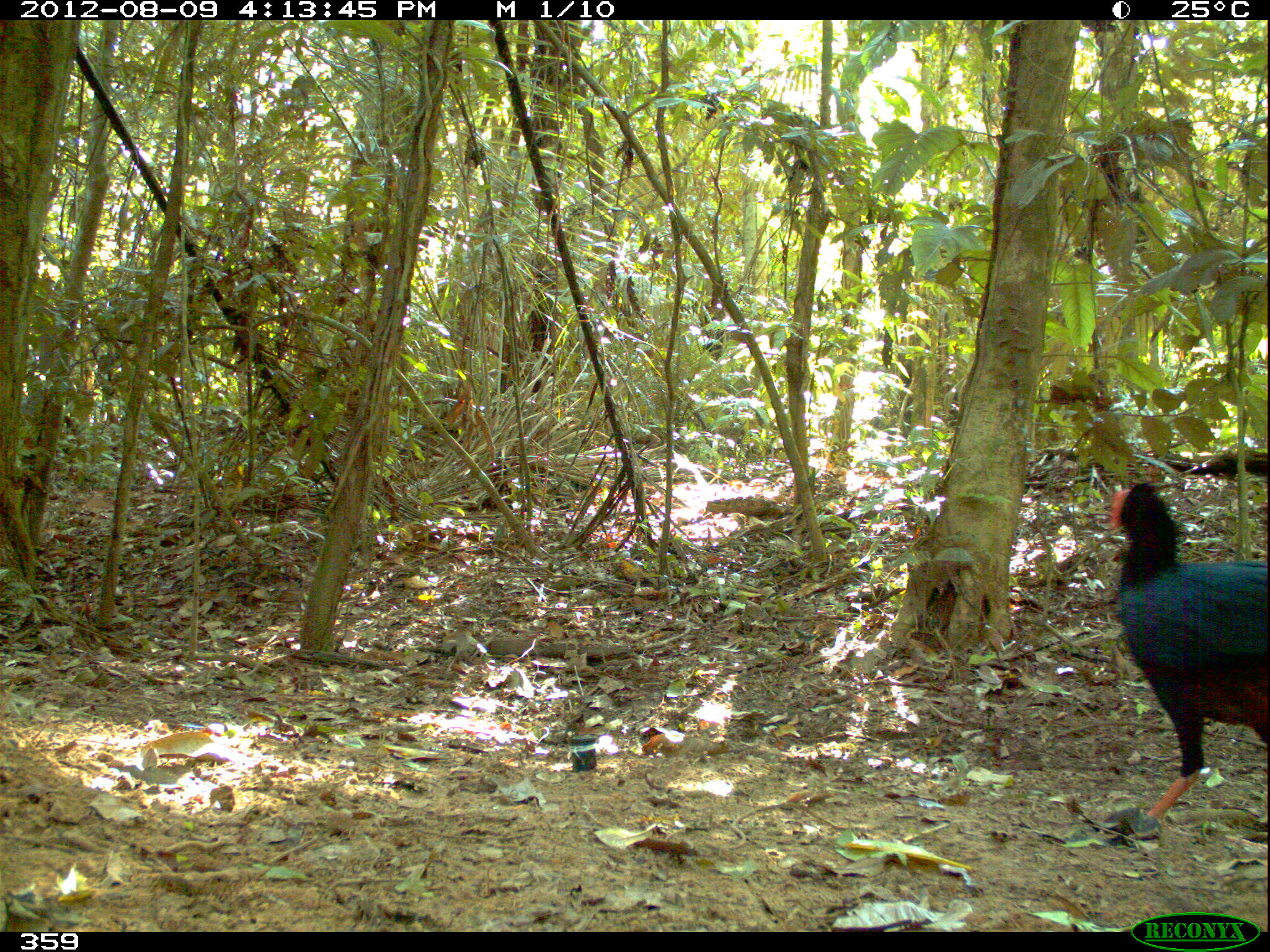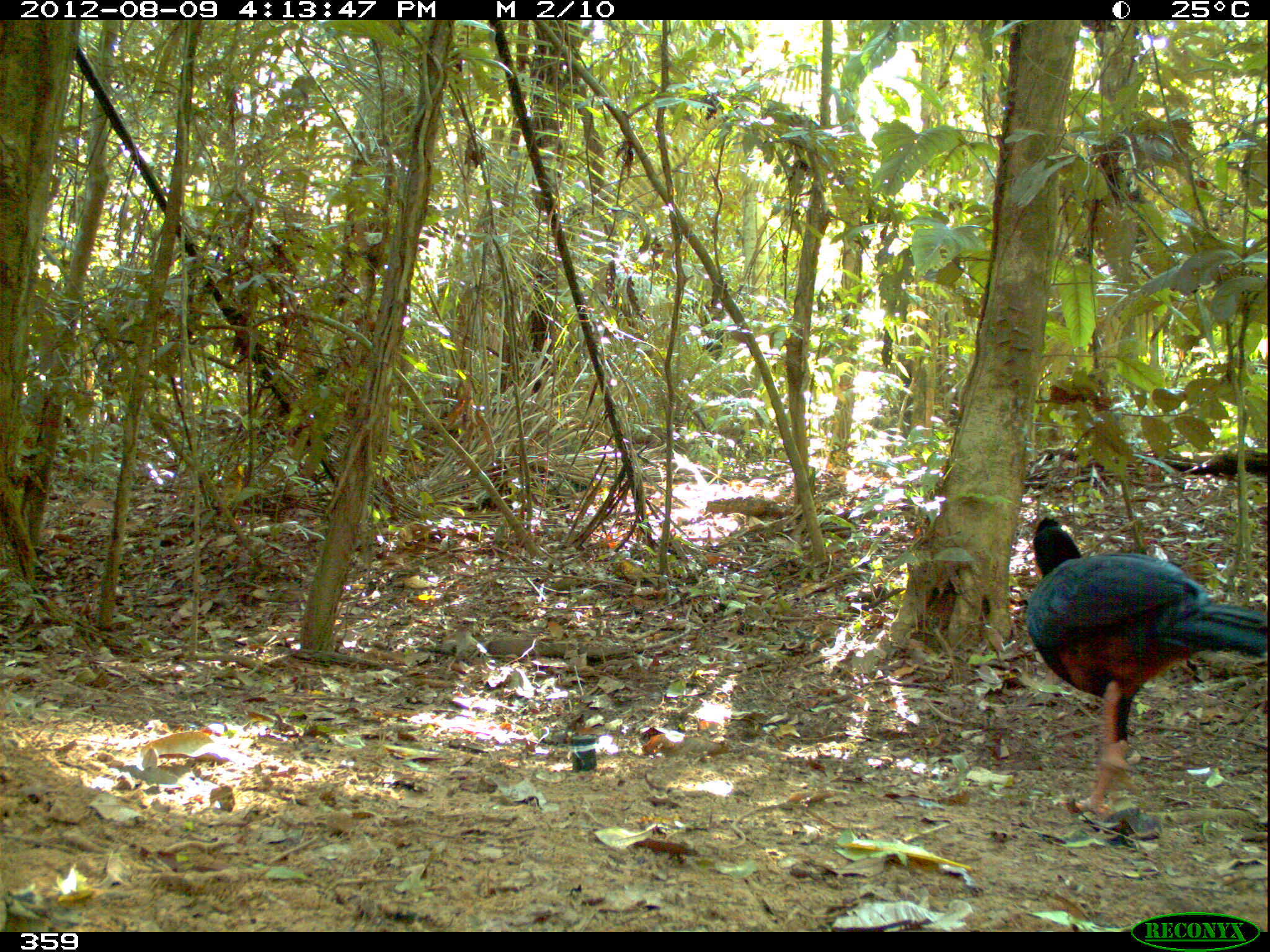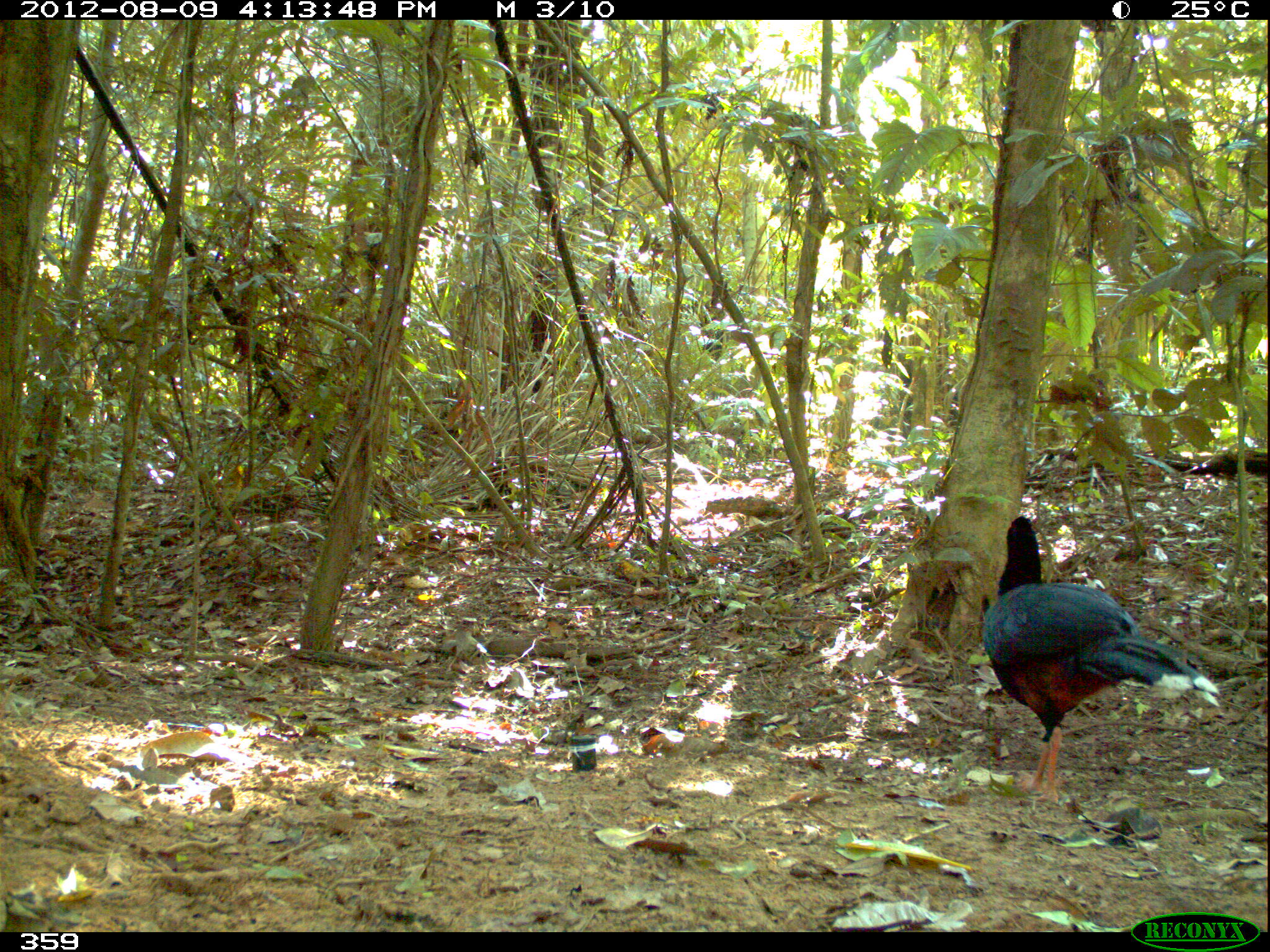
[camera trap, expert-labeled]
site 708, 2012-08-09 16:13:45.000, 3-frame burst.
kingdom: Animalia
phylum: Chordata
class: Aves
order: Galliformes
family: Cracidae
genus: Mitu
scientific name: Mitu tuberosum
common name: razor-billed curassow